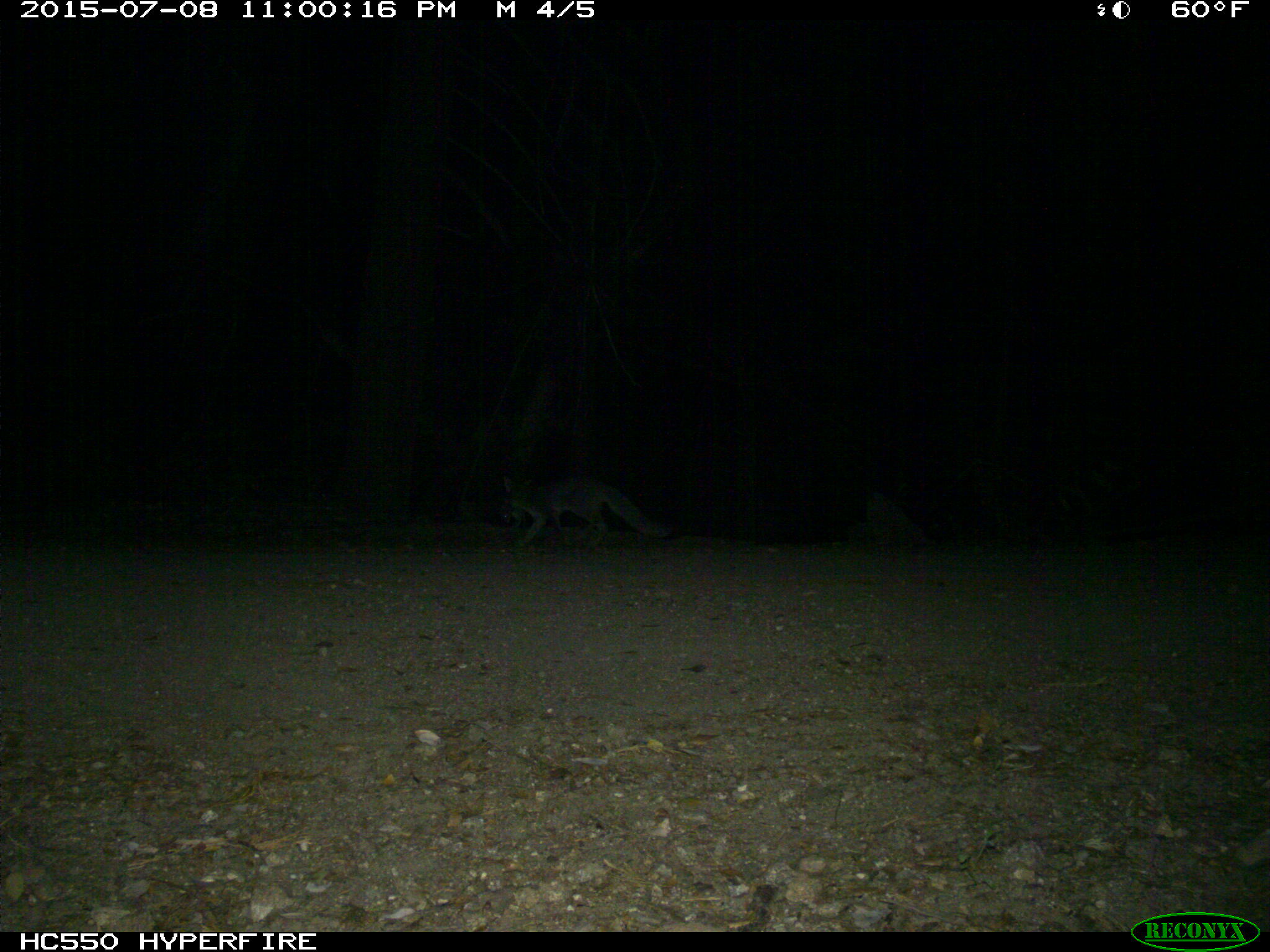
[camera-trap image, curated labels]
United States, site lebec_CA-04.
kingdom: Animalia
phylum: Chordata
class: Mammalia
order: Carnivora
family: Canidae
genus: Urocyon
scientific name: Urocyon cinereoargenteus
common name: gray fox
Urocyon cinereoargenteus (gray fox).